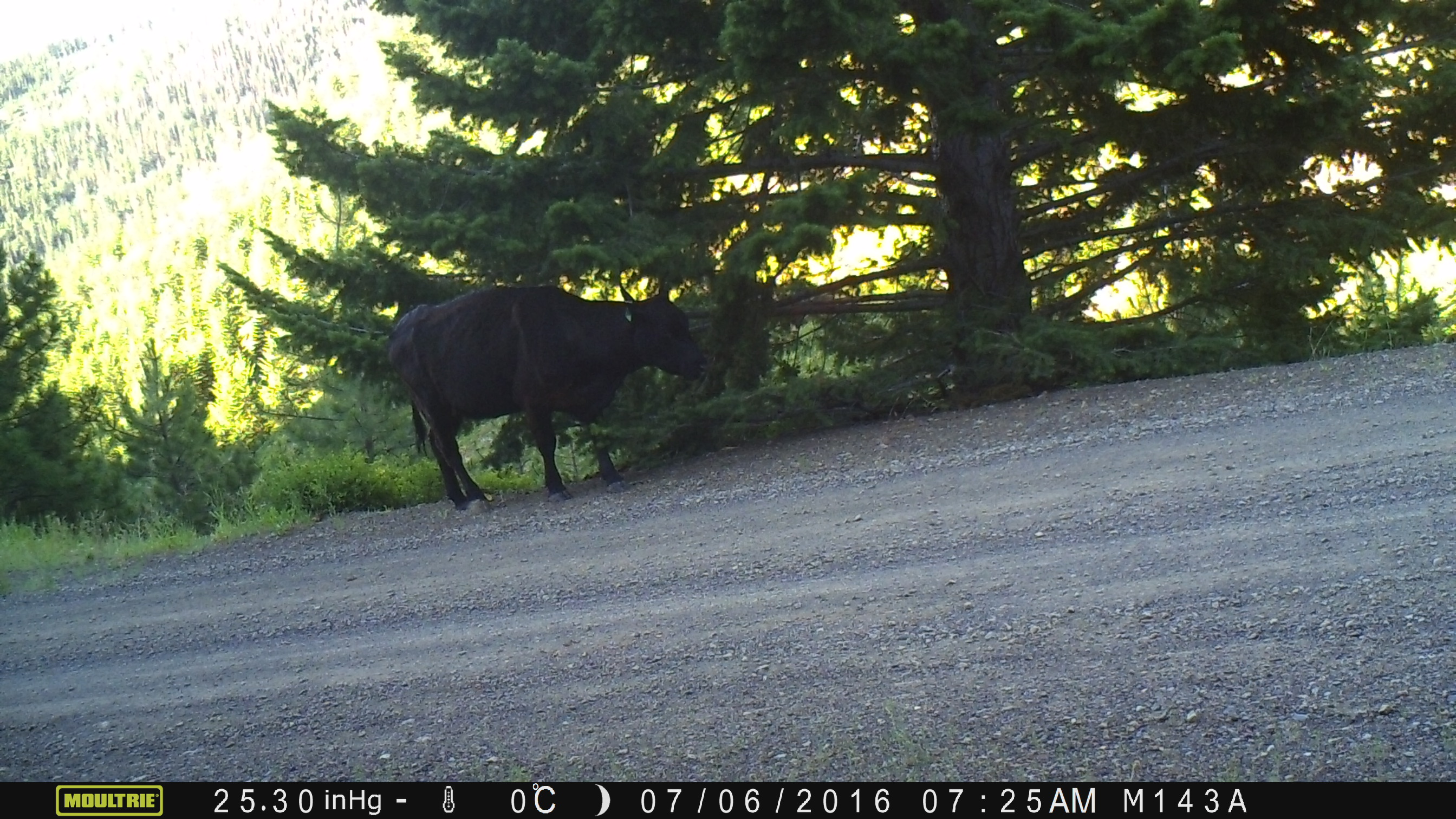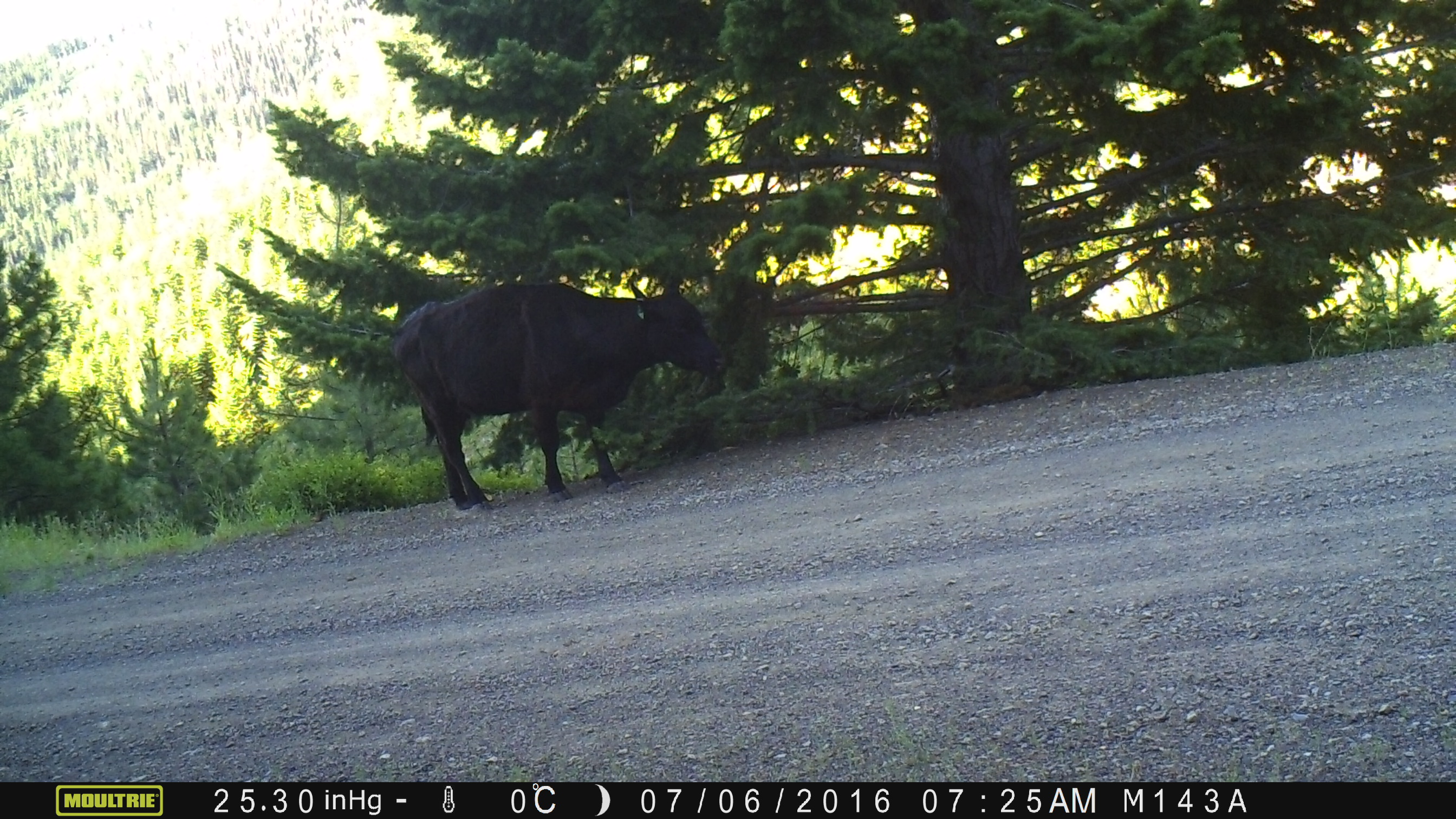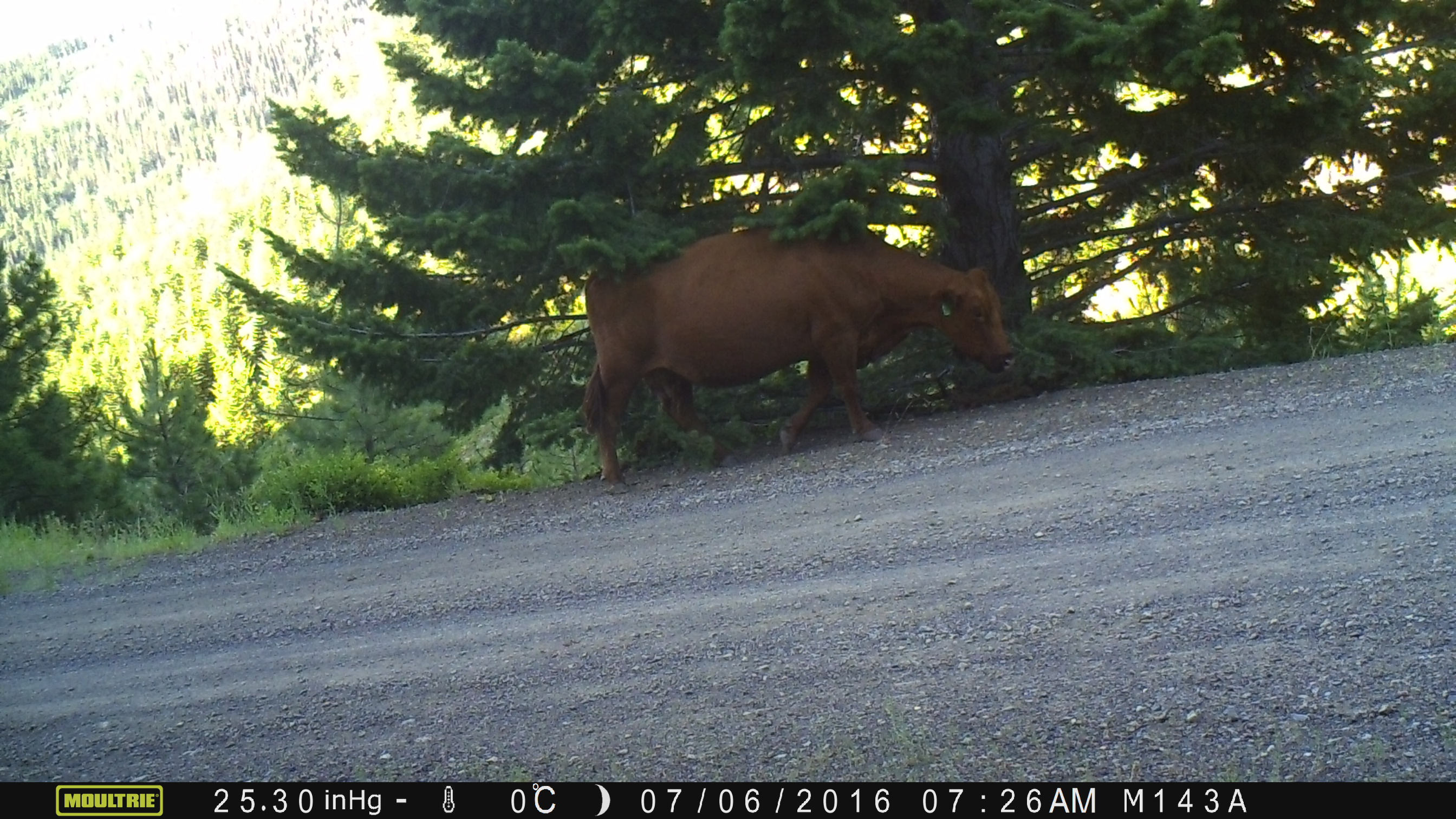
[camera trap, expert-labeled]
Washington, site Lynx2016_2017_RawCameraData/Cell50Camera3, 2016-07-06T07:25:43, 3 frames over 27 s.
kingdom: Animalia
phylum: Chordata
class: Mammalia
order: Artiodactyla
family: Bovidae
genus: Bos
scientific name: Bos taurus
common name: domestic cattle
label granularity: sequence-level